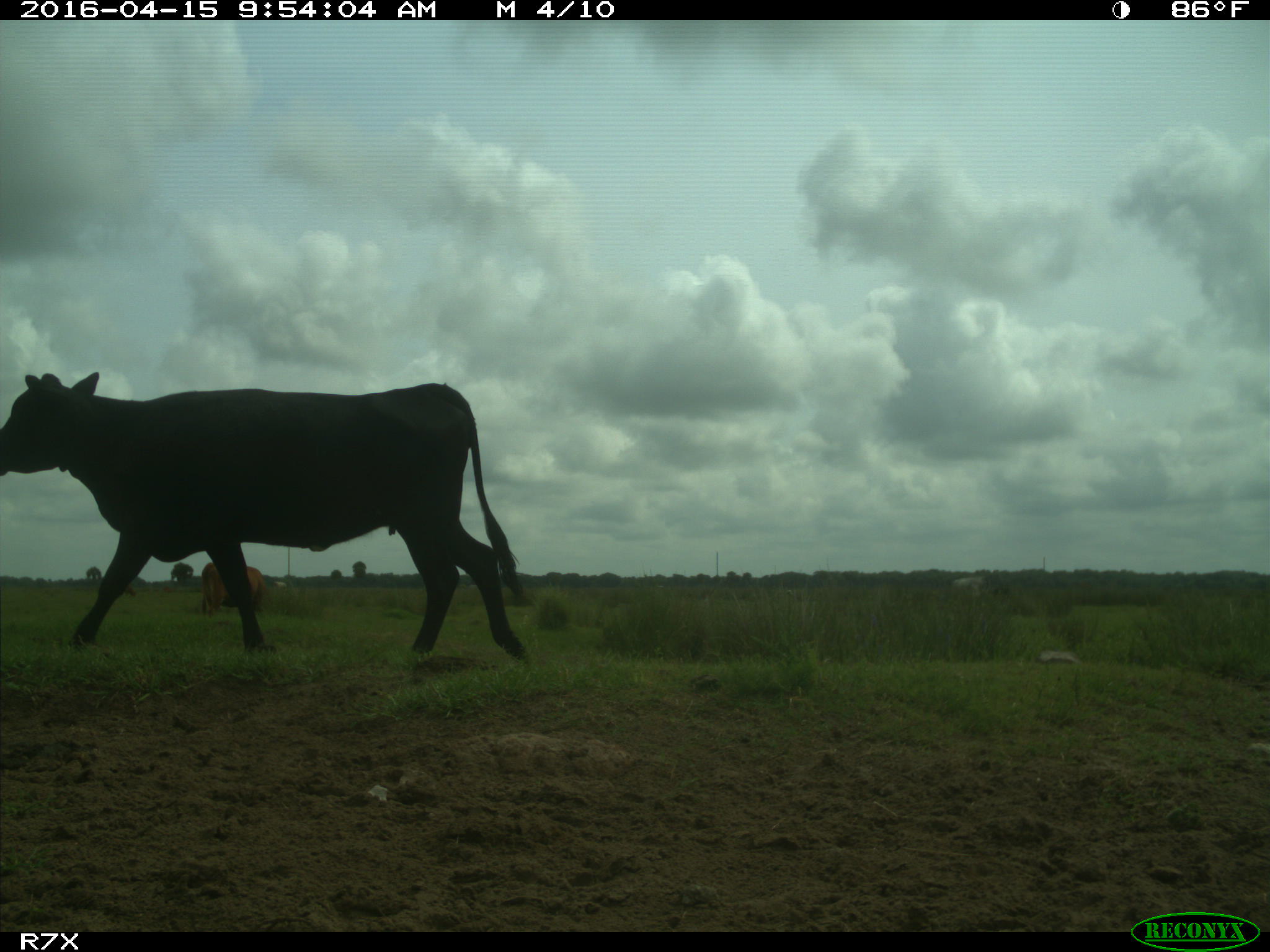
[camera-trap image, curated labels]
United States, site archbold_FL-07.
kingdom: Animalia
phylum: Chordata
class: Mammalia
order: Artiodactyla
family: Bovidae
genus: Bos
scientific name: Bos taurus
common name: domestic cow